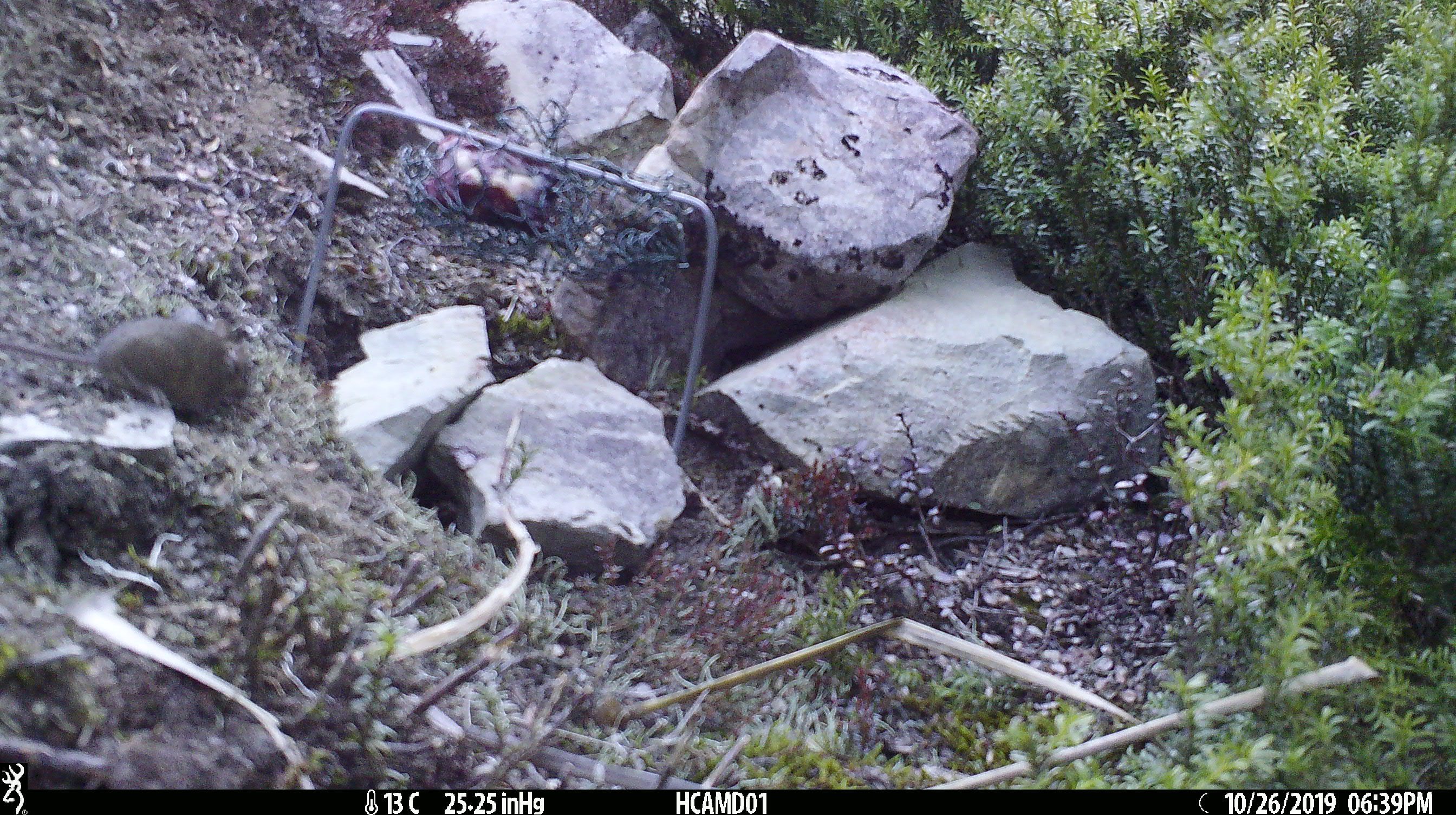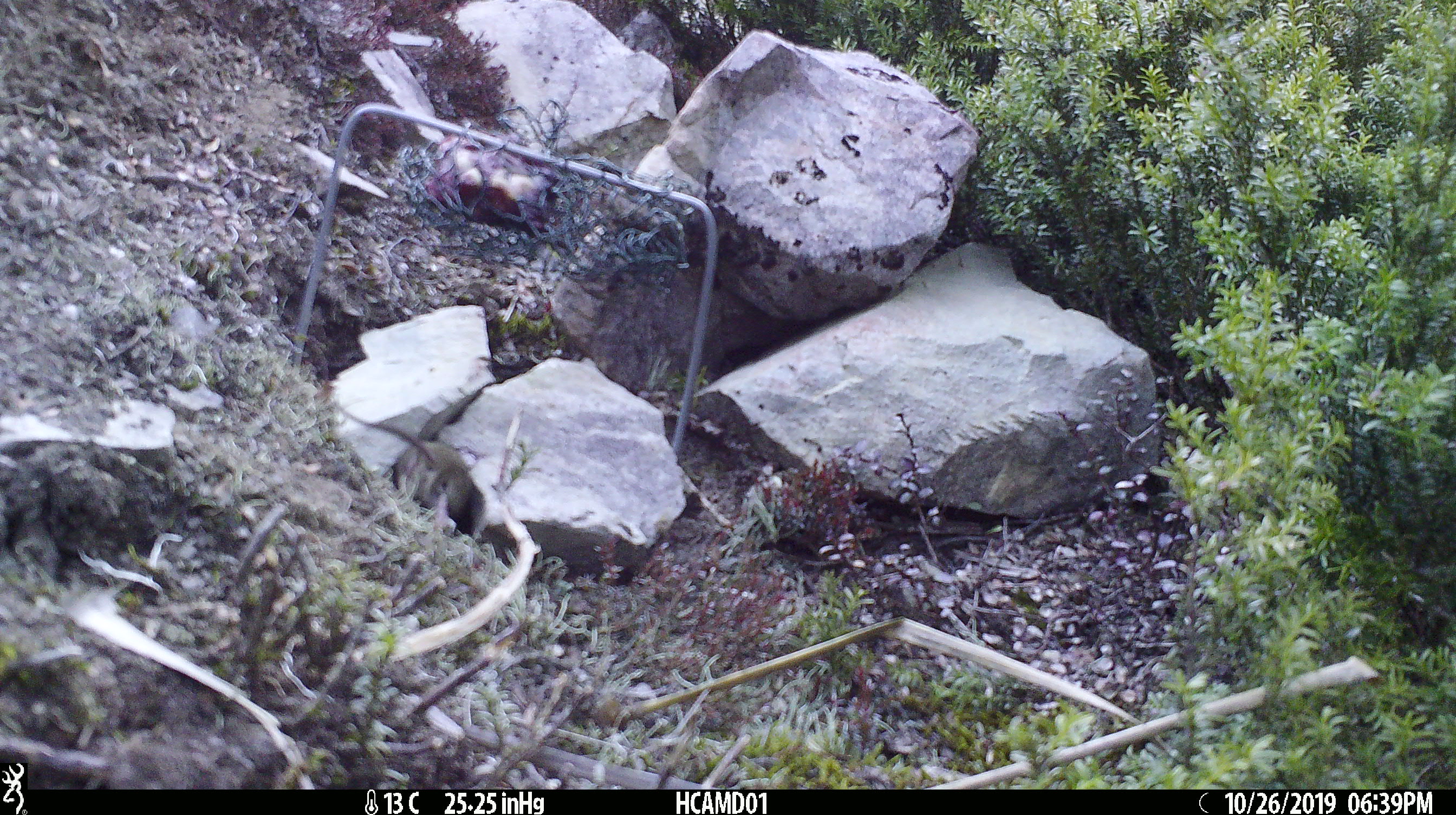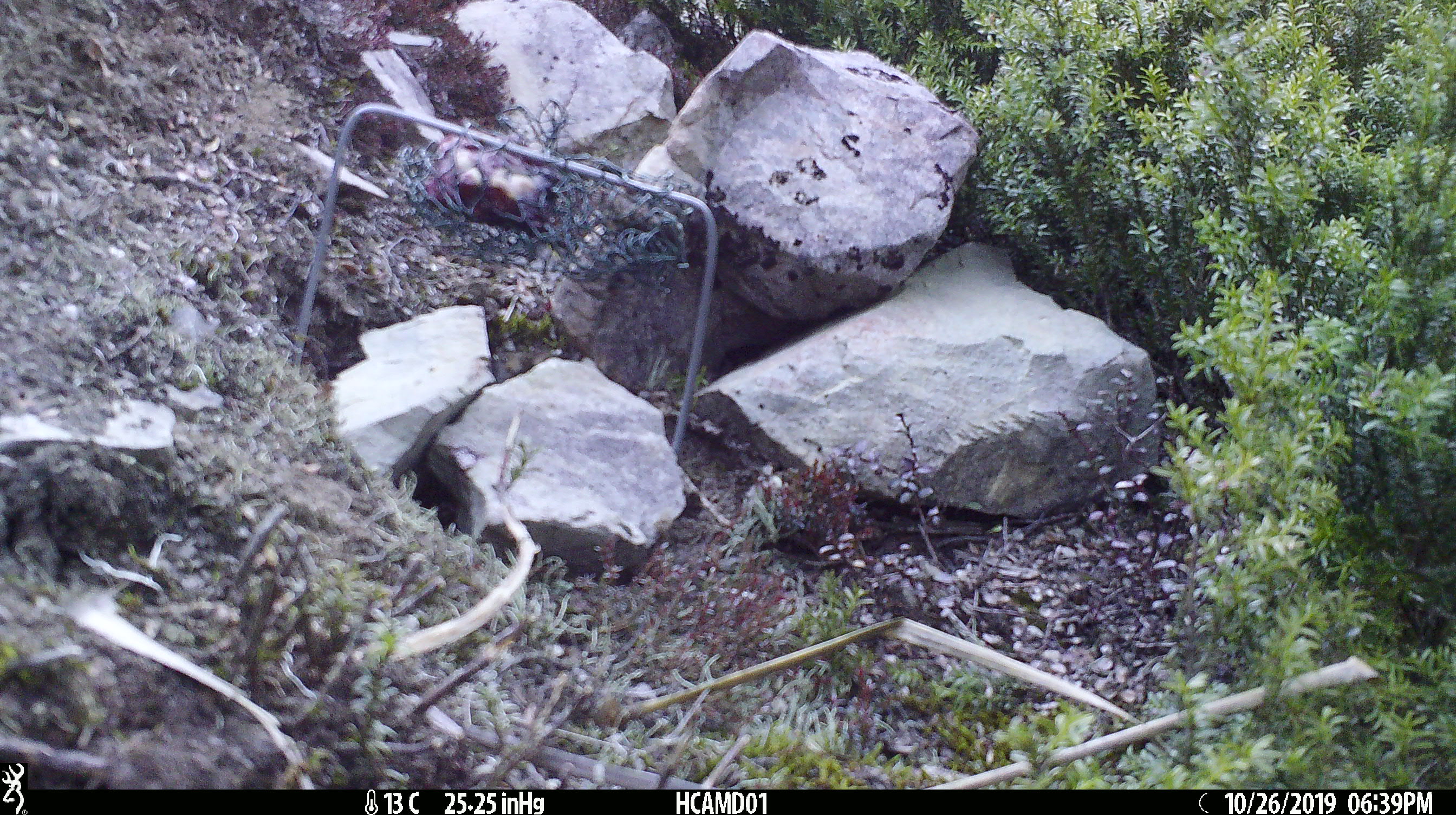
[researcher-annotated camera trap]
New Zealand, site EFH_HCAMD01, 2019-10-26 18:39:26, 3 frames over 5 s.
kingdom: Animalia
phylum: Chordata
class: Mammalia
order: Rodentia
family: Muridae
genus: Mus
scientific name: Mus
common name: mouse